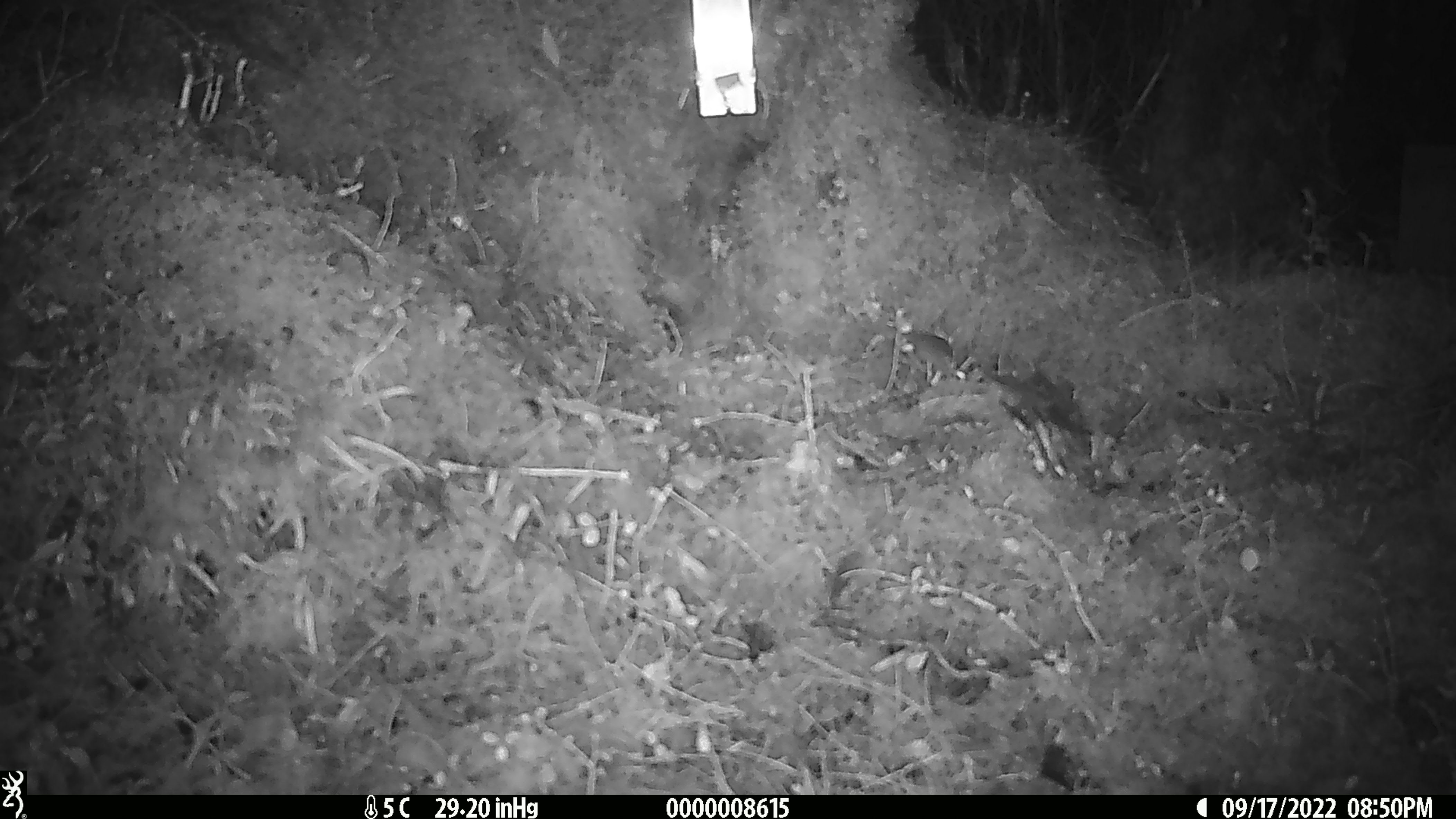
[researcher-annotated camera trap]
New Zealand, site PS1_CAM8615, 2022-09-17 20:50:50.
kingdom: Animalia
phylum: Chordata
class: Mammalia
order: Rodentia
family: Muridae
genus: Mus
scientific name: Mus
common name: mouse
Mouse (Mus).